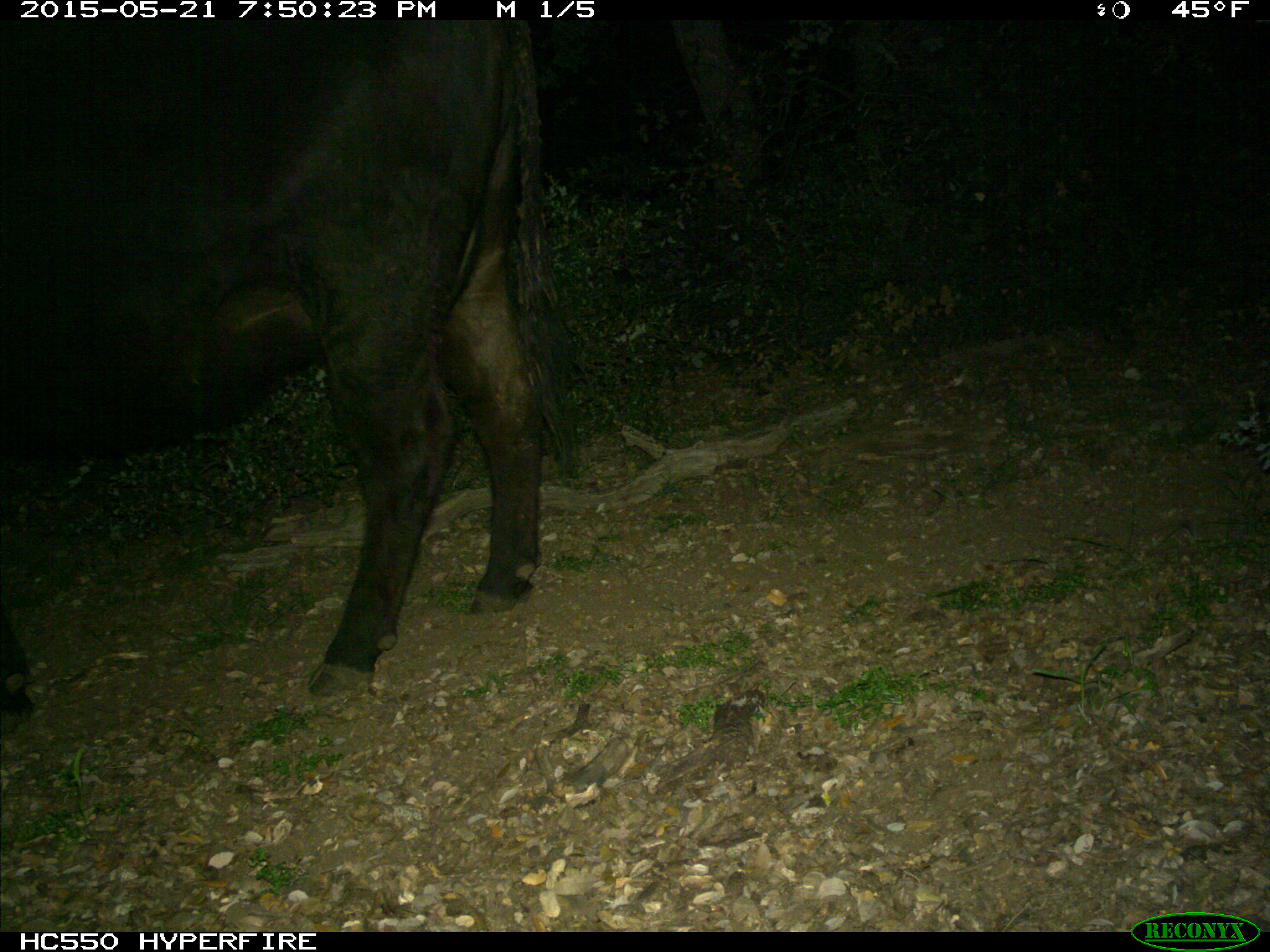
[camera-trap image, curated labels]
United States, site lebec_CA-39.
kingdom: Animalia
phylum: Chordata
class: Mammalia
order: Artiodactyla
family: Bovidae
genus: Bos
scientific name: Bos taurus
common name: domestic cow